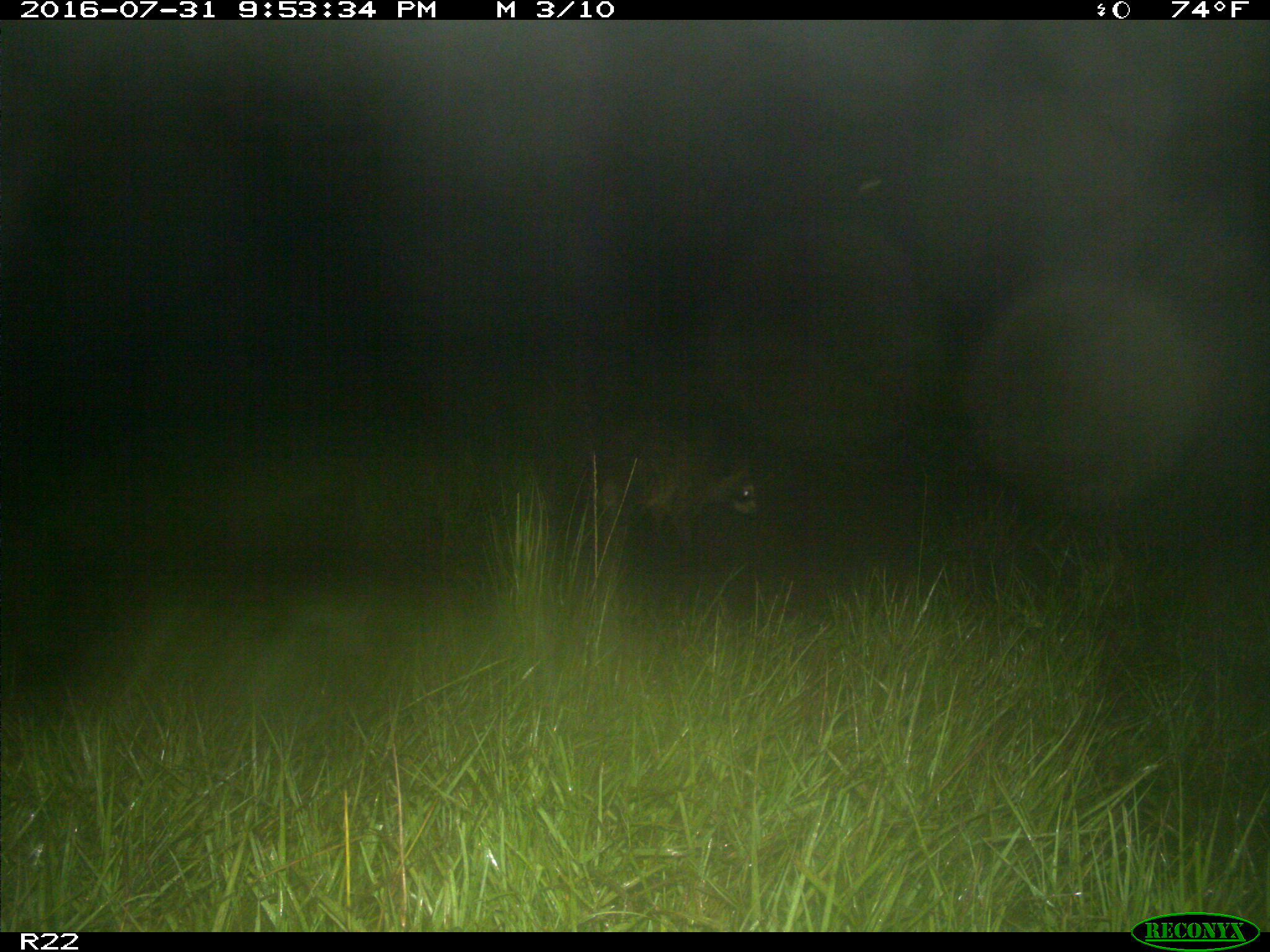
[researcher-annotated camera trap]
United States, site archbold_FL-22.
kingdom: Animalia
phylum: Chordata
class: Mammalia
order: Carnivora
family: Procyonidae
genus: Procyon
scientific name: Procyon lotor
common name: common raccoon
Procyon lotor (common raccoon).